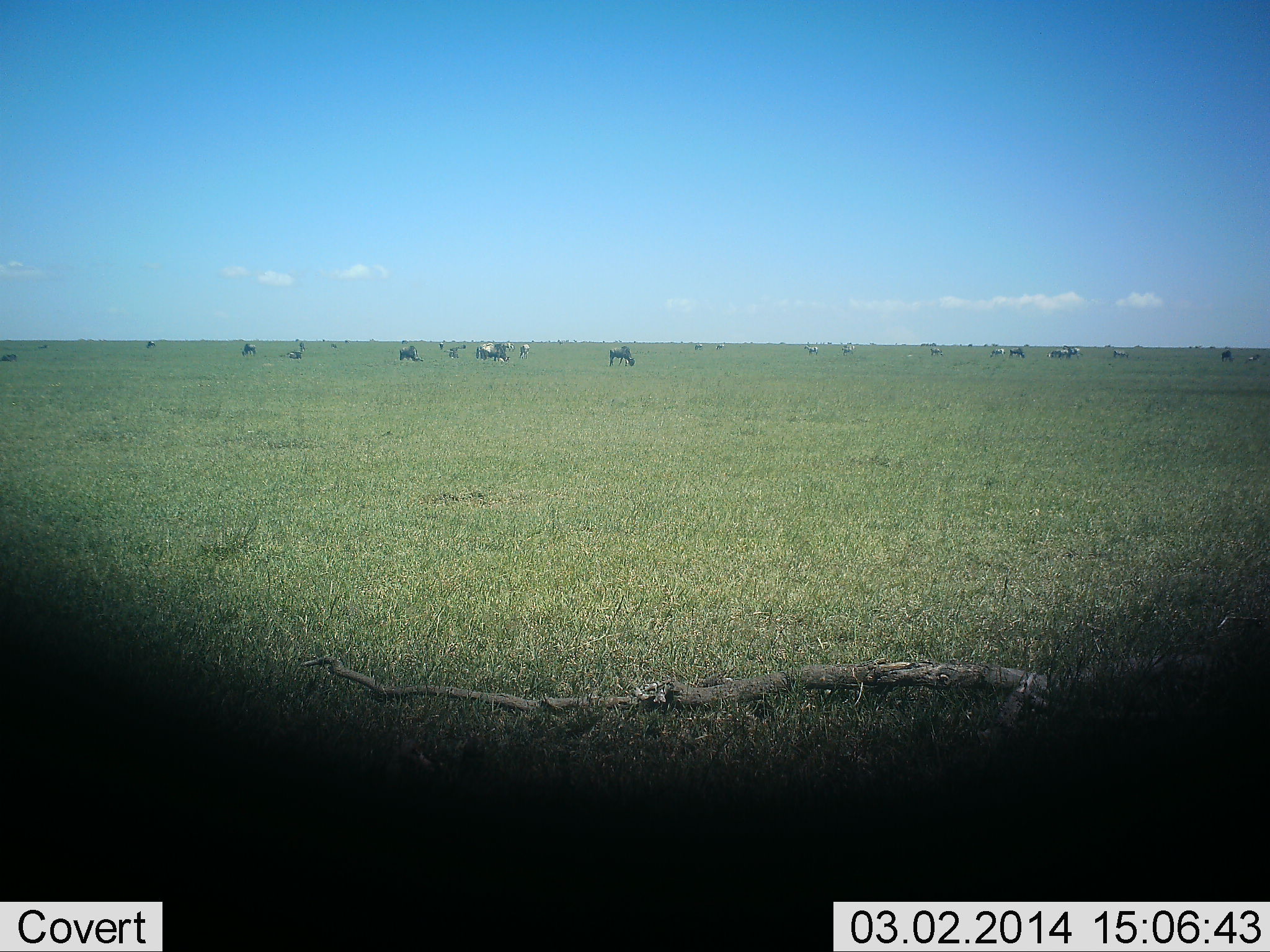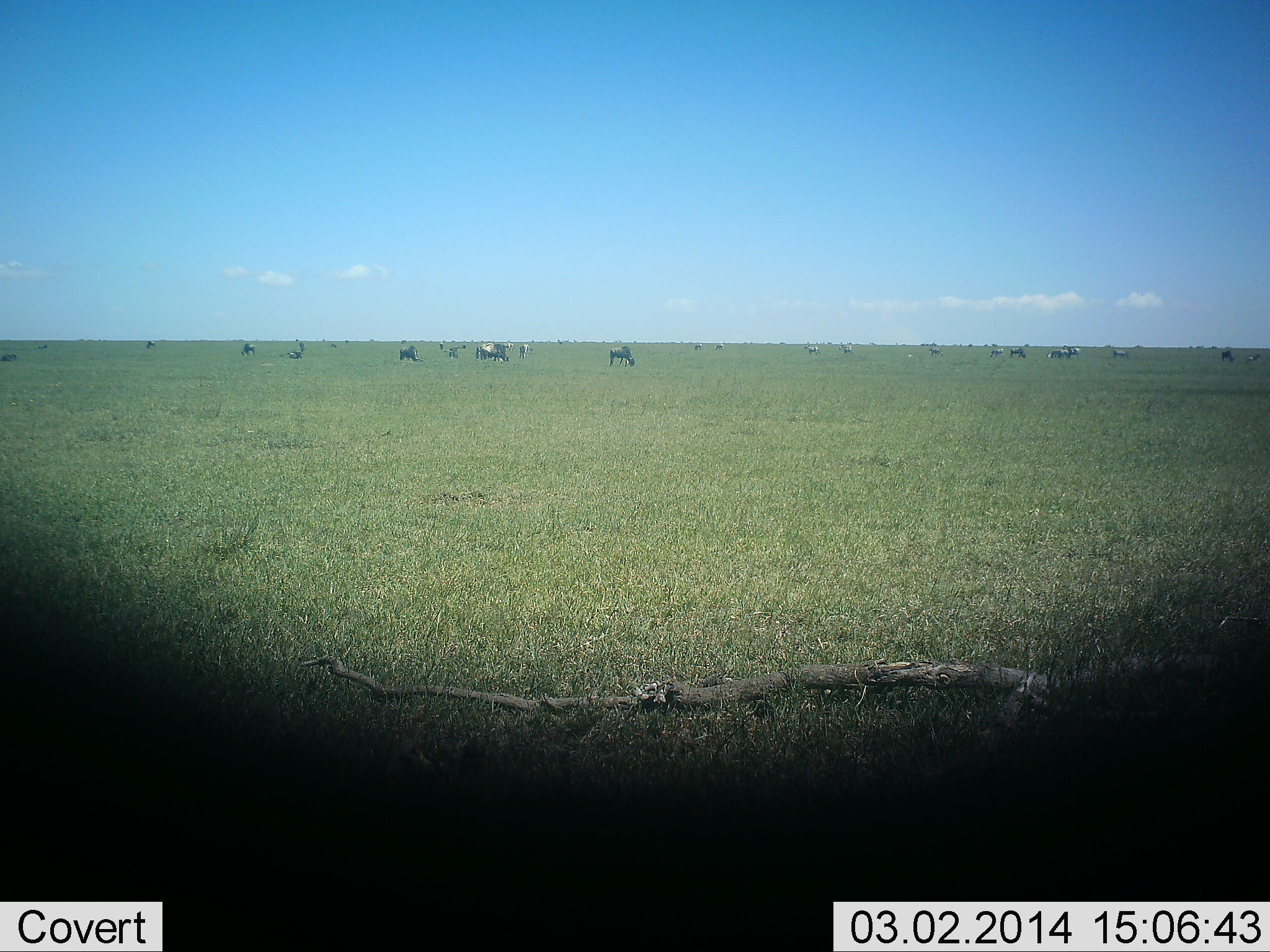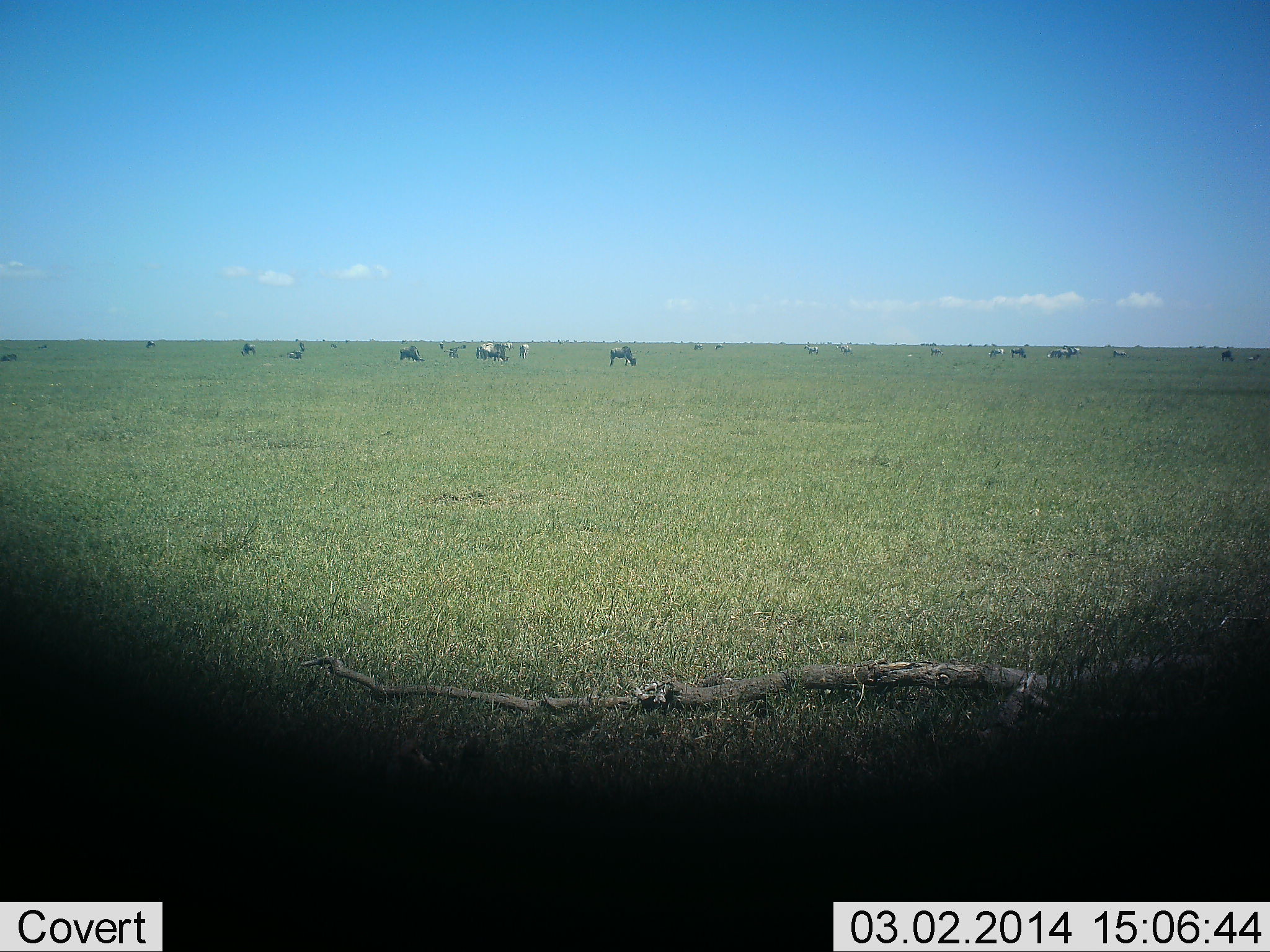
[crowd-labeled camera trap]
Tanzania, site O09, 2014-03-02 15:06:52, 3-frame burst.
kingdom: Animalia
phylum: Chordata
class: Mammalia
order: Artiodactyla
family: Bovidae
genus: Connochaetes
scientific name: Connochaetes taurinus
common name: blue wildebeest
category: wildebeest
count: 11-50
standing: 33%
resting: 17%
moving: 8%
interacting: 0%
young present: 0%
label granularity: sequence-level